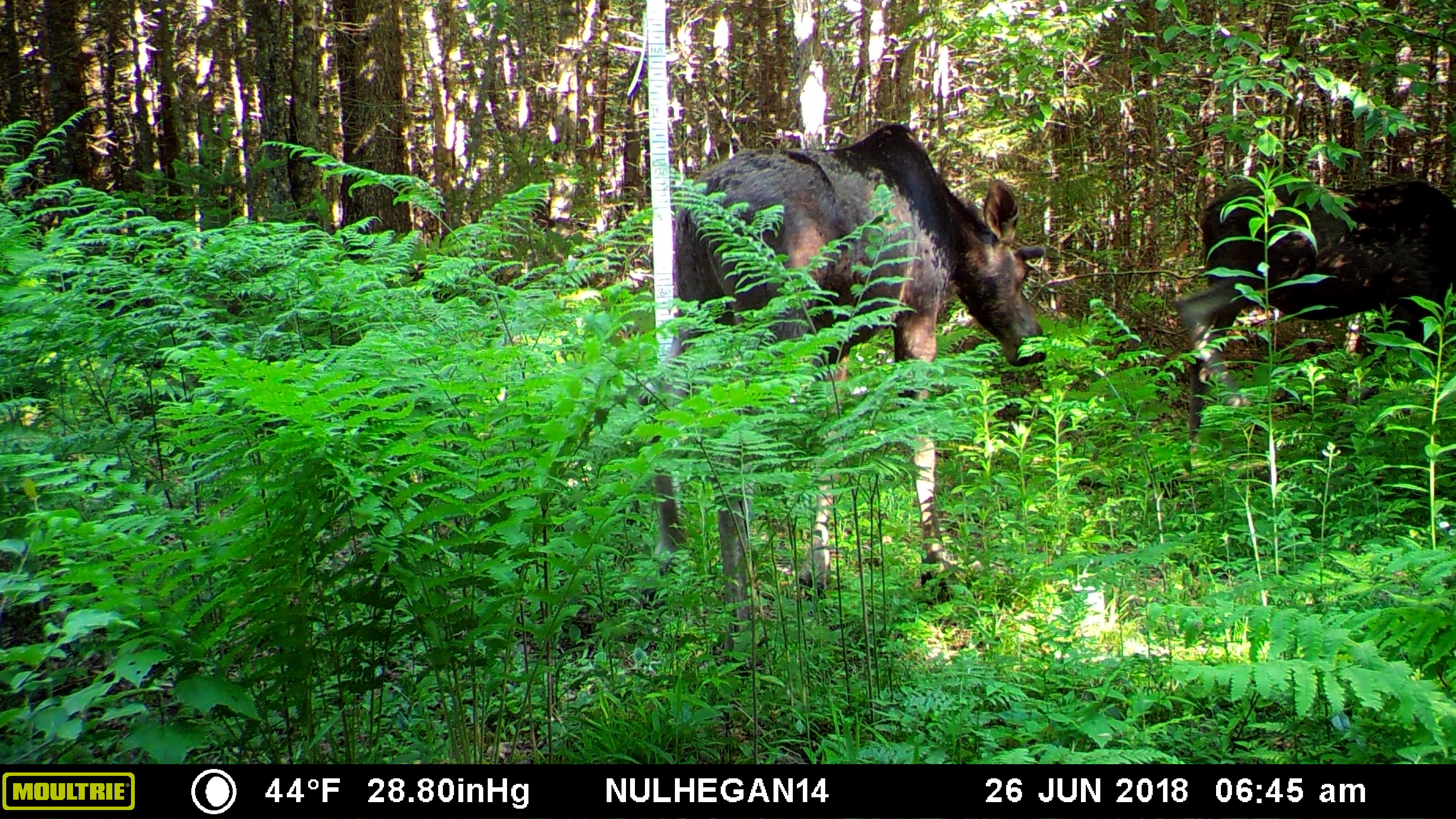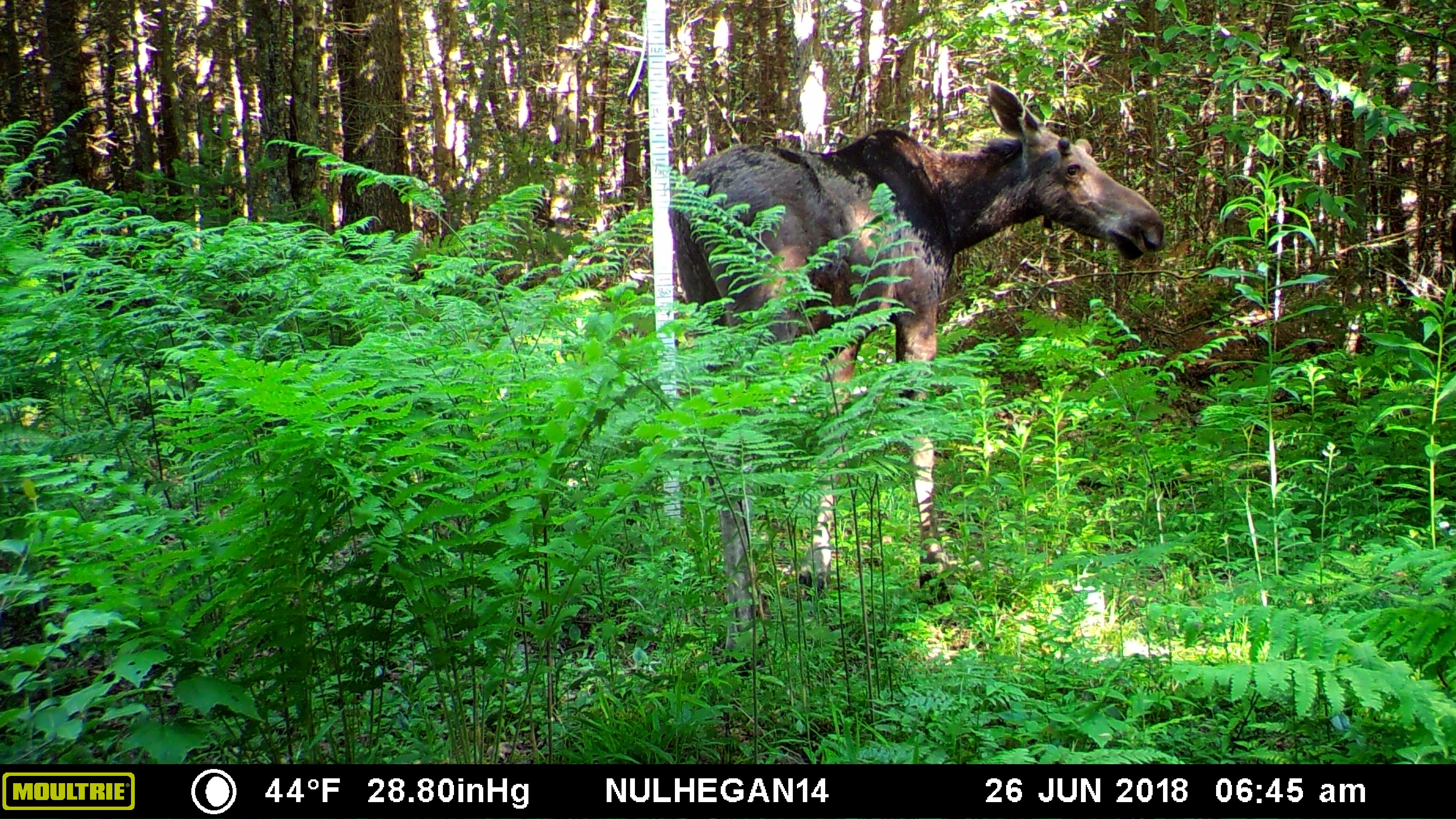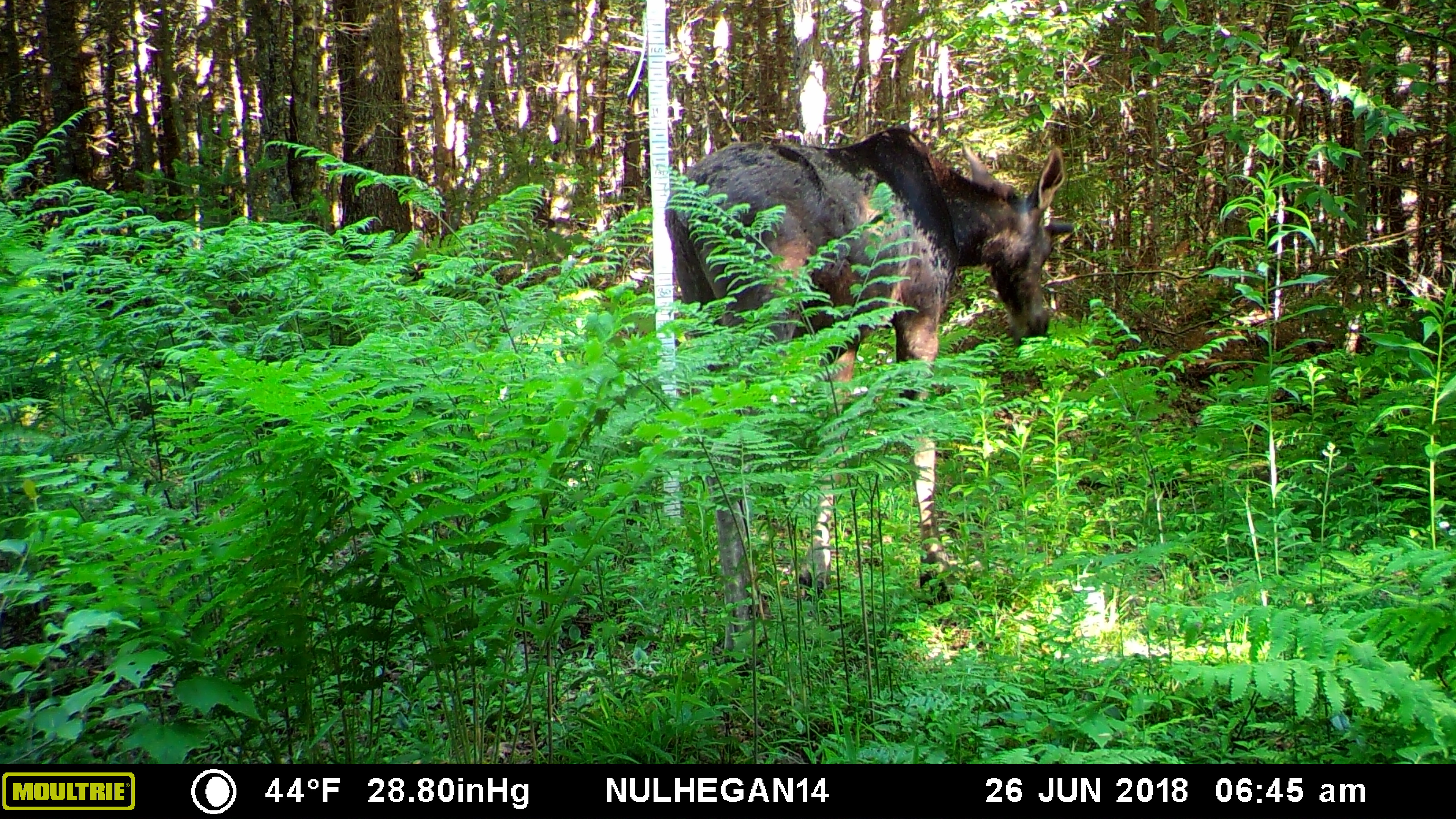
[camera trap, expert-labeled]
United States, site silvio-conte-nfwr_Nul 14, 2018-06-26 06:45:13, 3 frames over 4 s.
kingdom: Animalia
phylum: Chordata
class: Mammalia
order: Artiodactyla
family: Cervidae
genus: Alces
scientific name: Alces alces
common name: moose